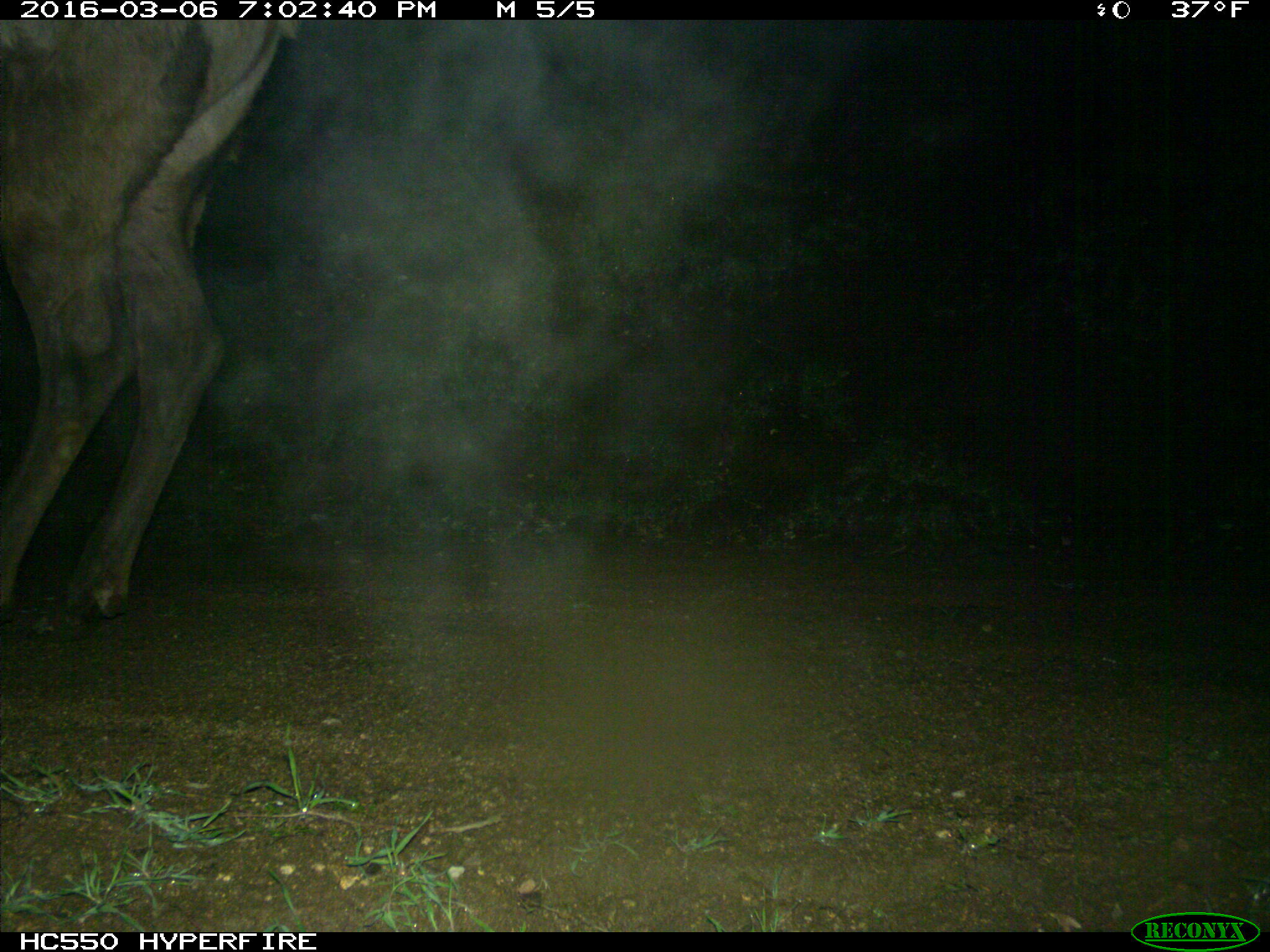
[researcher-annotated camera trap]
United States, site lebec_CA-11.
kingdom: Animalia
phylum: Chordata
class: Mammalia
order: Artiodactyla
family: Cervidae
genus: Cervus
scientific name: Cervus canadensis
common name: elk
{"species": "Cervus canadensis (elk)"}